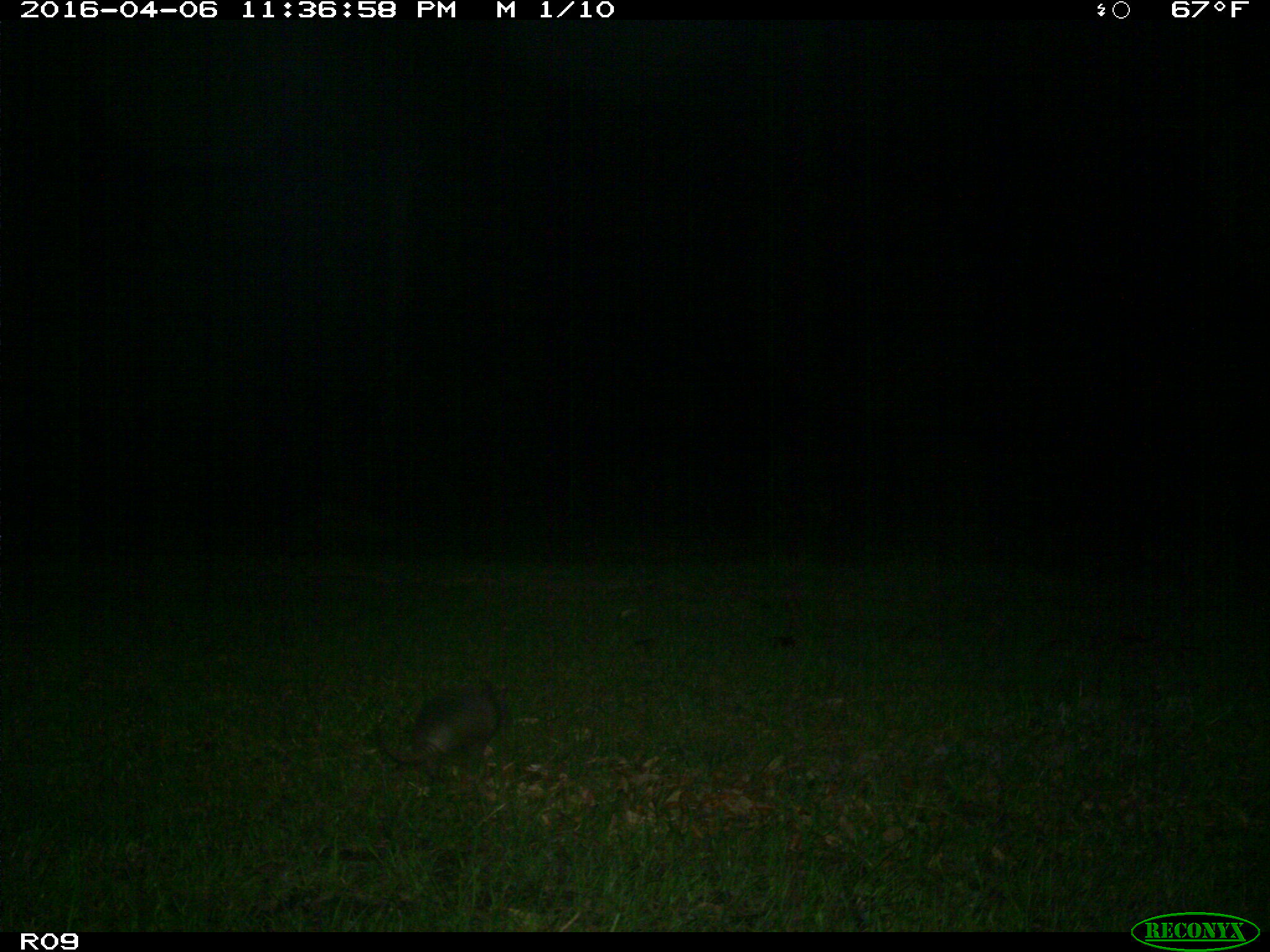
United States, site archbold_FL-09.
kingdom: Animalia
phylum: Chordata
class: Mammalia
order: Cingulata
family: Dasypodidae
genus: Dasypus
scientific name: Dasypus novemcinctus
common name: nine-banded armadillo